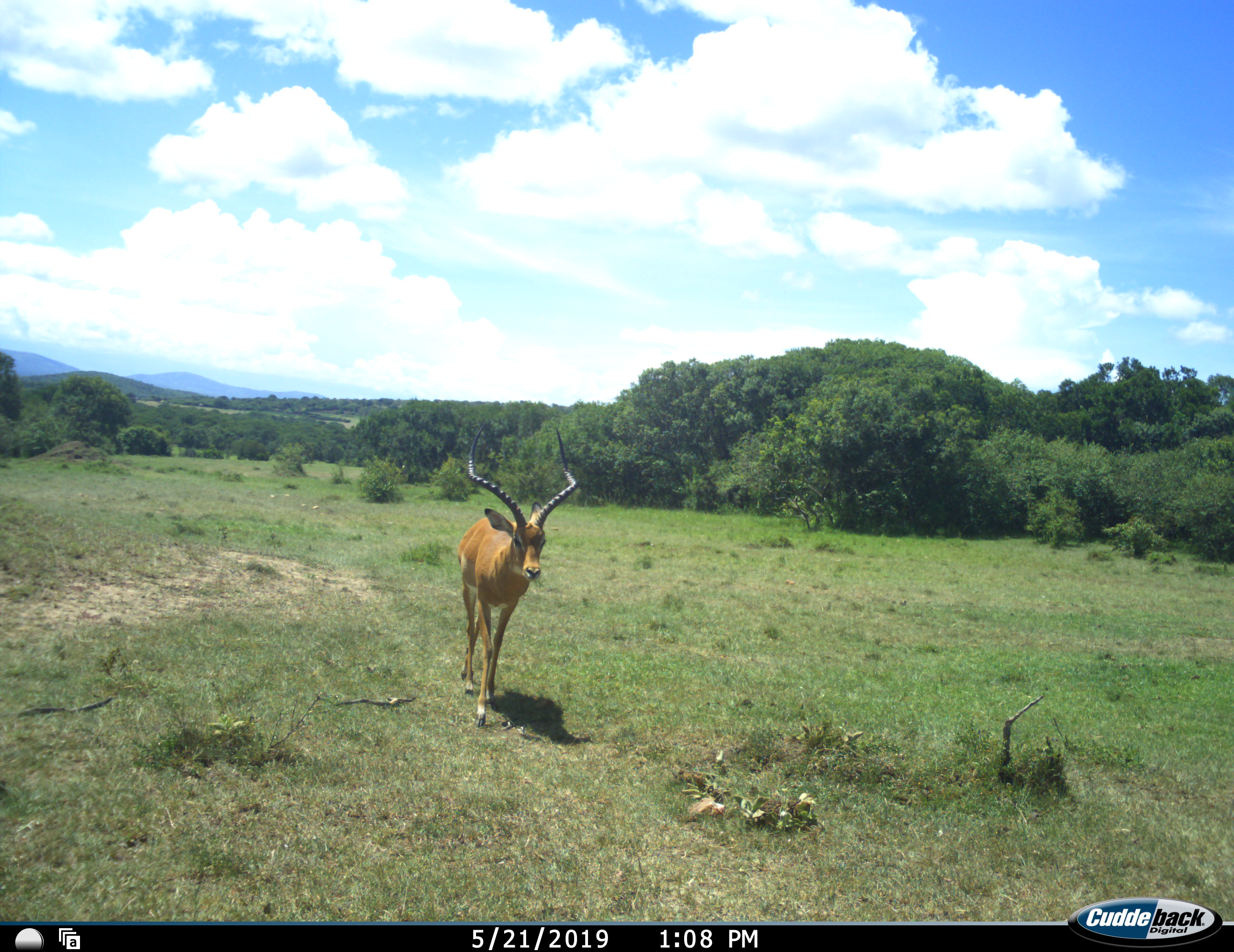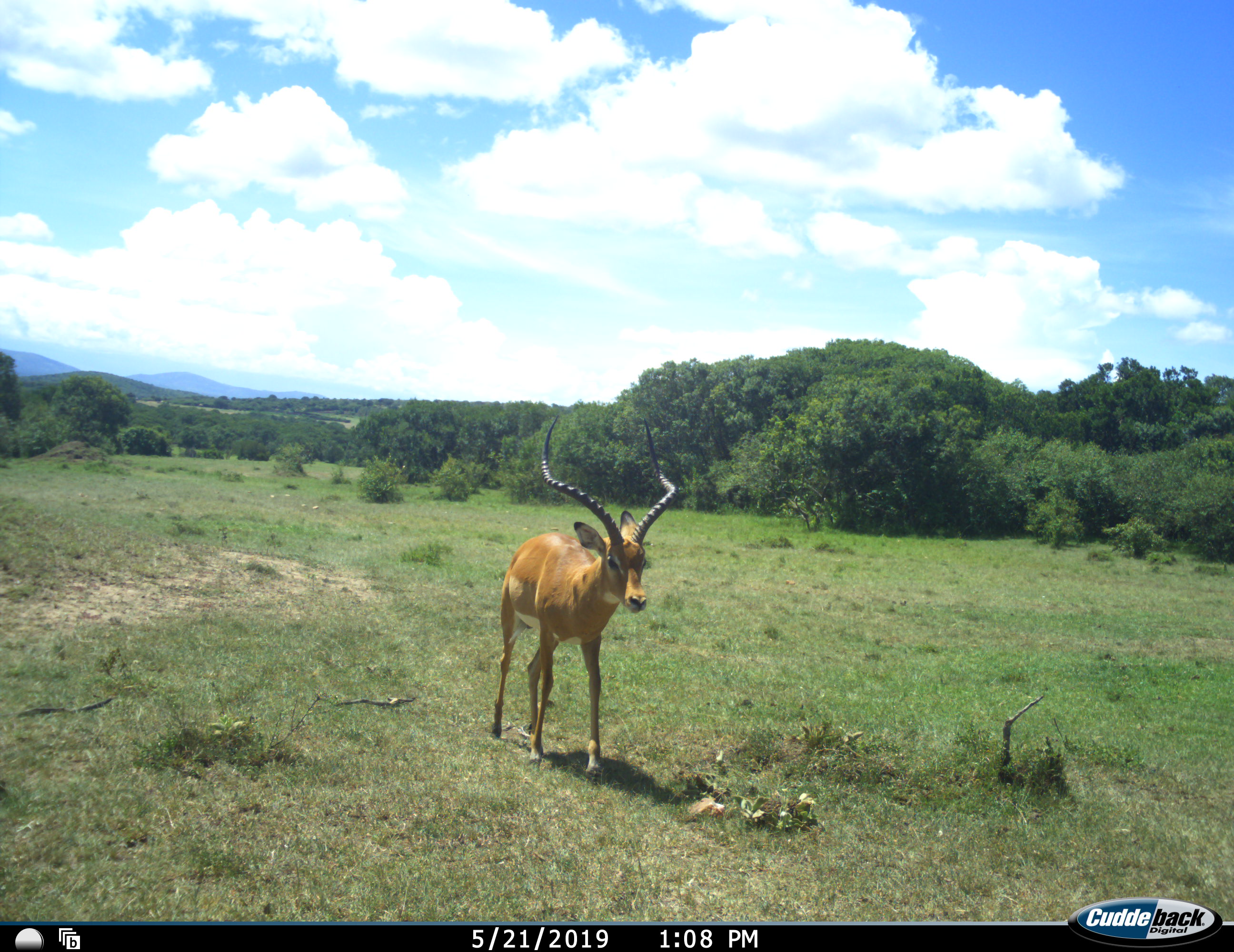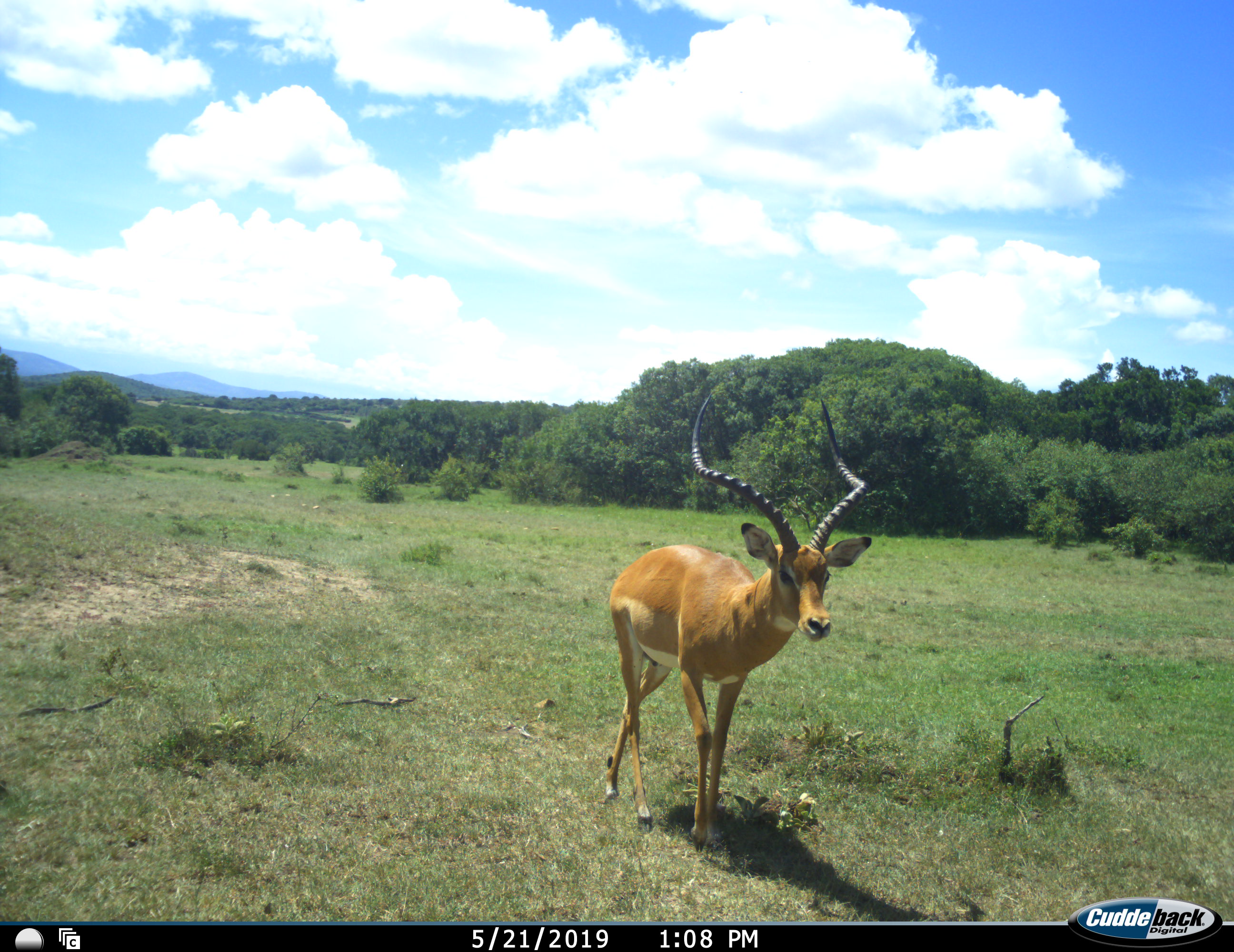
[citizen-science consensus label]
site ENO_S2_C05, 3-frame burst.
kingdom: Animalia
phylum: Chordata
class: Mammalia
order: Artiodactyla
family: Bovidae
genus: Aepyceros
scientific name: Aepyceros melampus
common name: impala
Impala (Aepyceros melampus), count 1. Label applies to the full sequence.